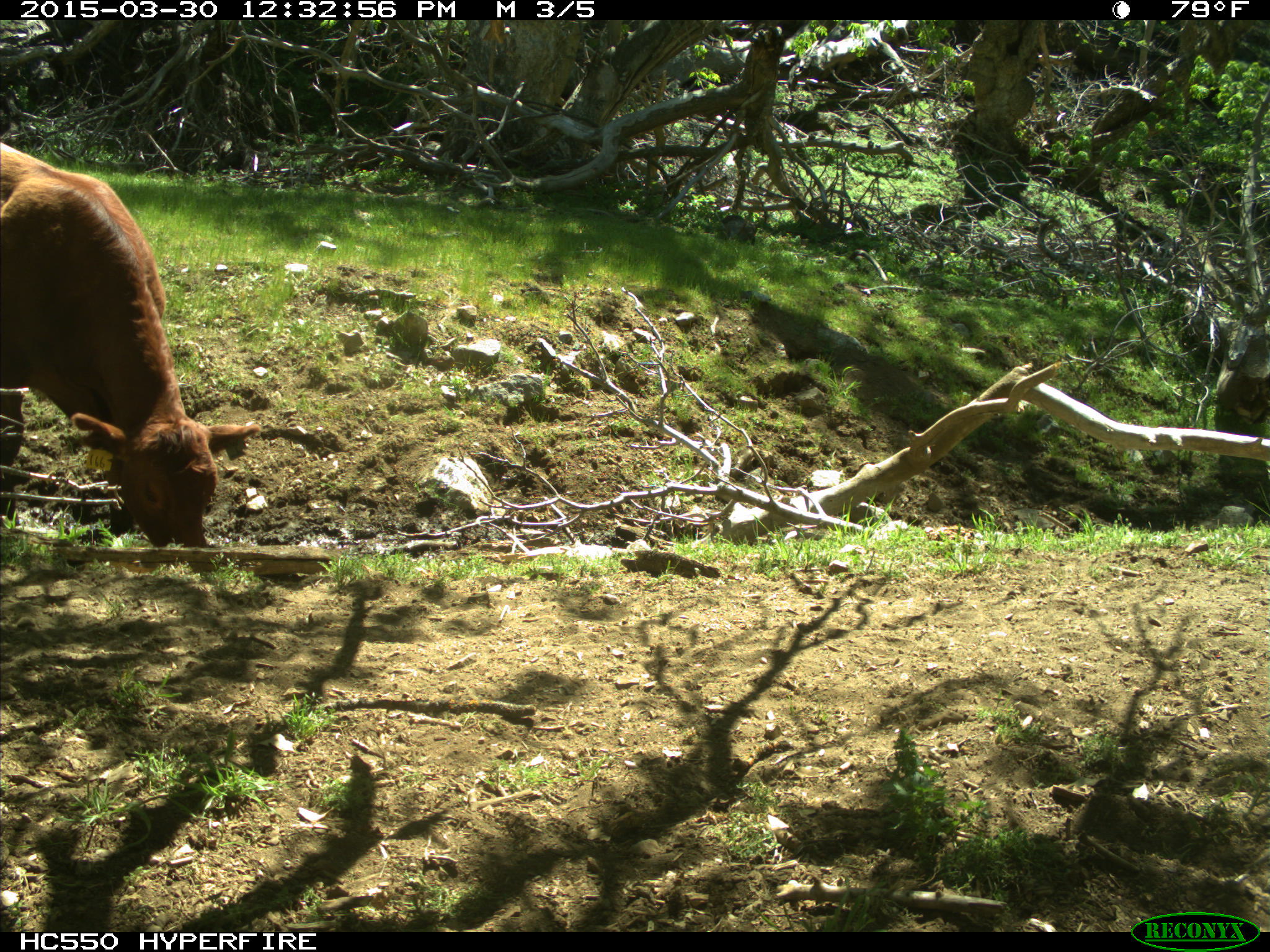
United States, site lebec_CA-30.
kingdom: Animalia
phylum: Chordata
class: Mammalia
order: Artiodactyla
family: Bovidae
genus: Bos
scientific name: Bos taurus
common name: domestic cow